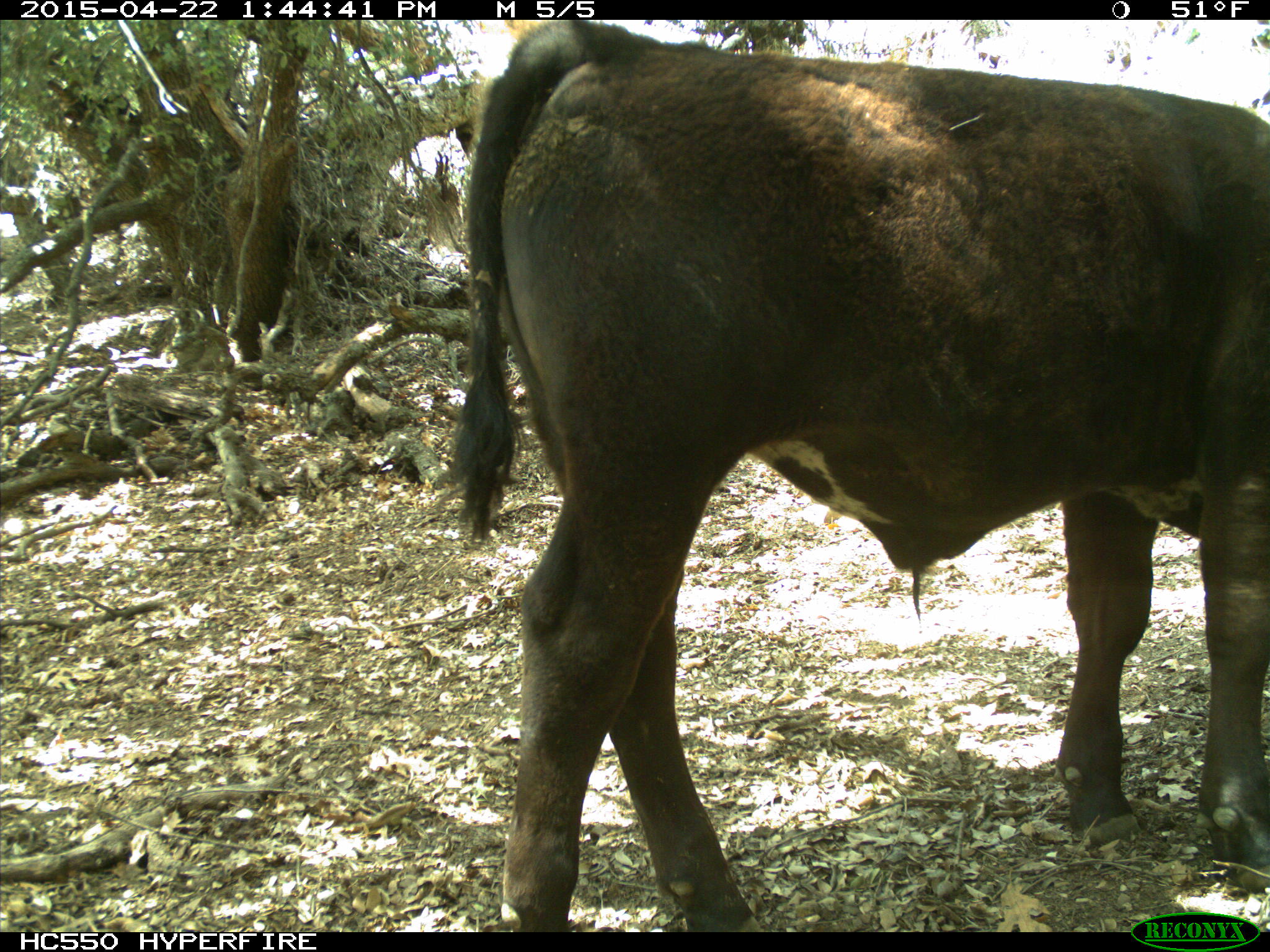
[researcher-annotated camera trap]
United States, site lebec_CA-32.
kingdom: Animalia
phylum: Chordata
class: Mammalia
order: Artiodactyla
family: Bovidae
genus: Bos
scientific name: Bos taurus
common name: domestic cow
Bos taurus (domestic cow).